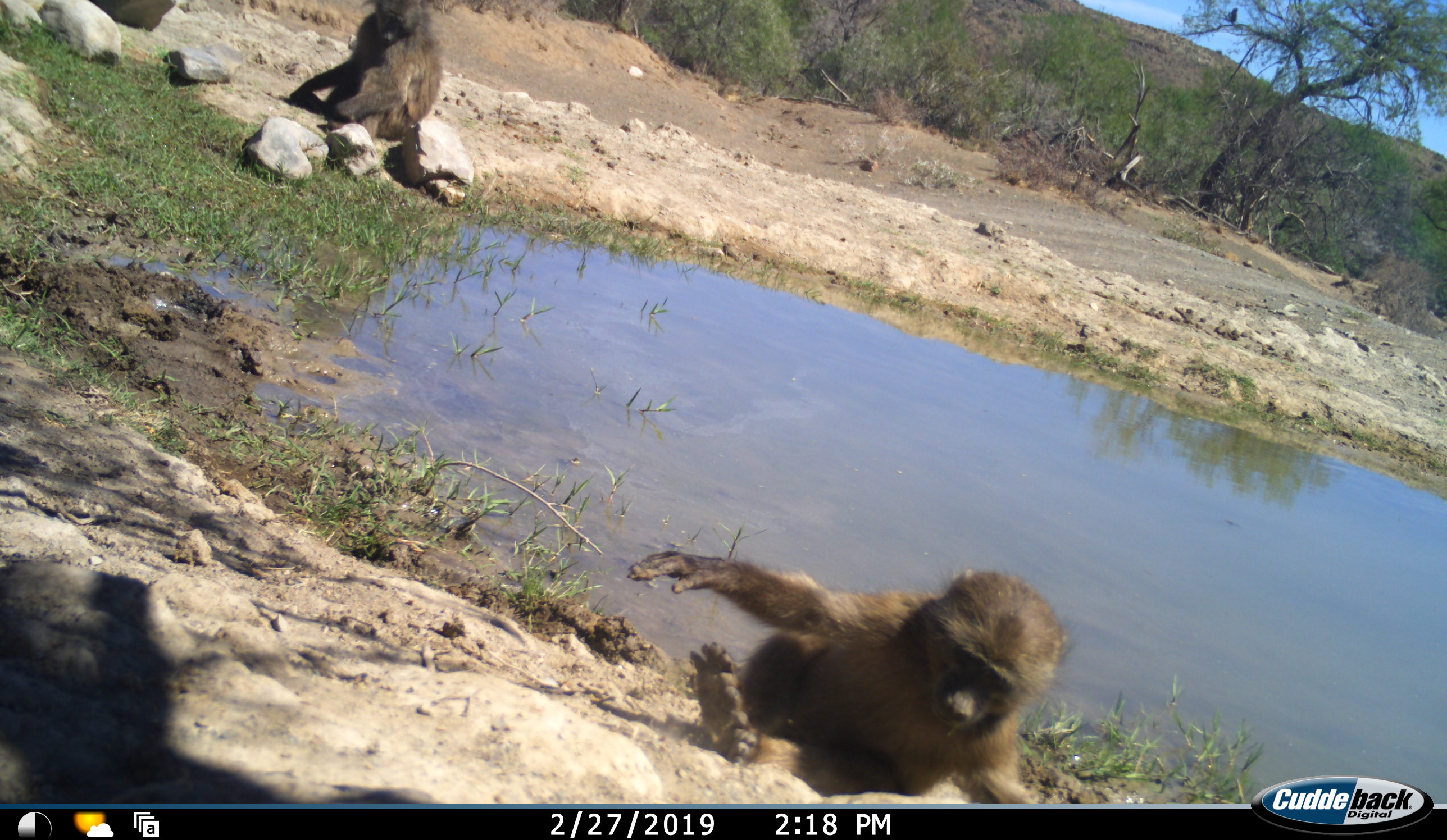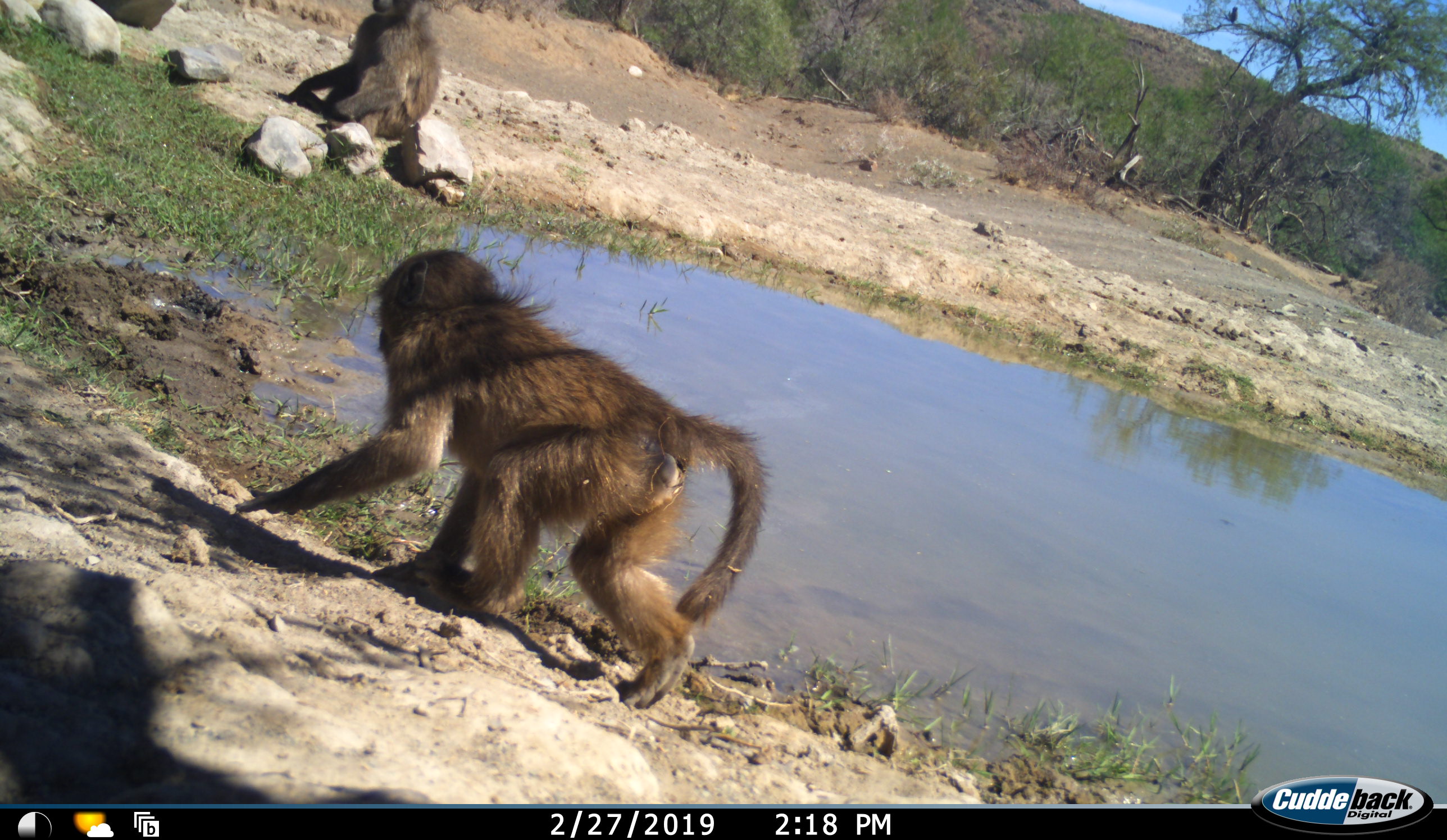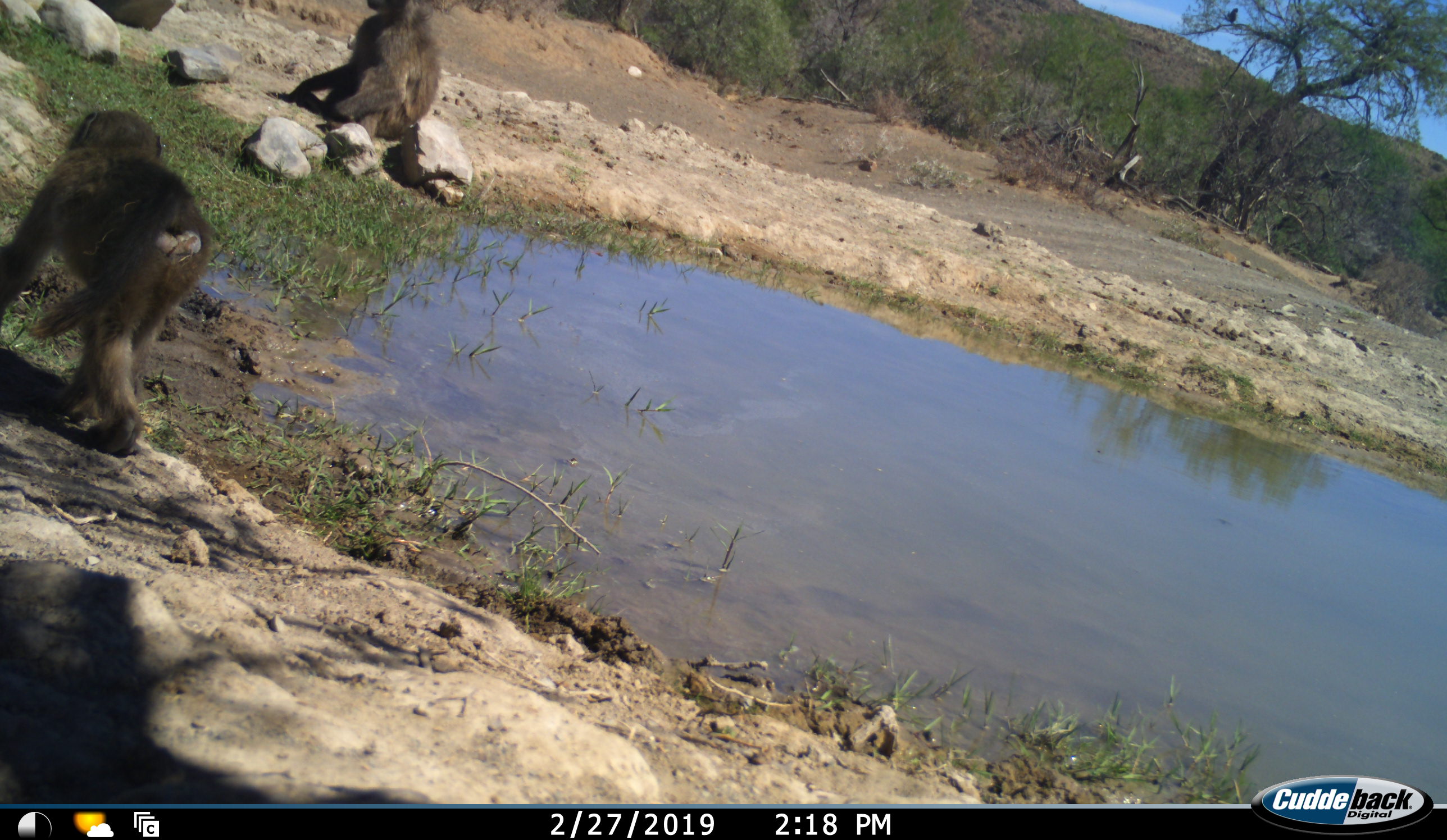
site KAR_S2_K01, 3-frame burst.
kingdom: Animalia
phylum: Chordata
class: Mammalia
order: Primates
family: Cercopithecidae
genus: Papio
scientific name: Papio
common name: baboon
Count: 2.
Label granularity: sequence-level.